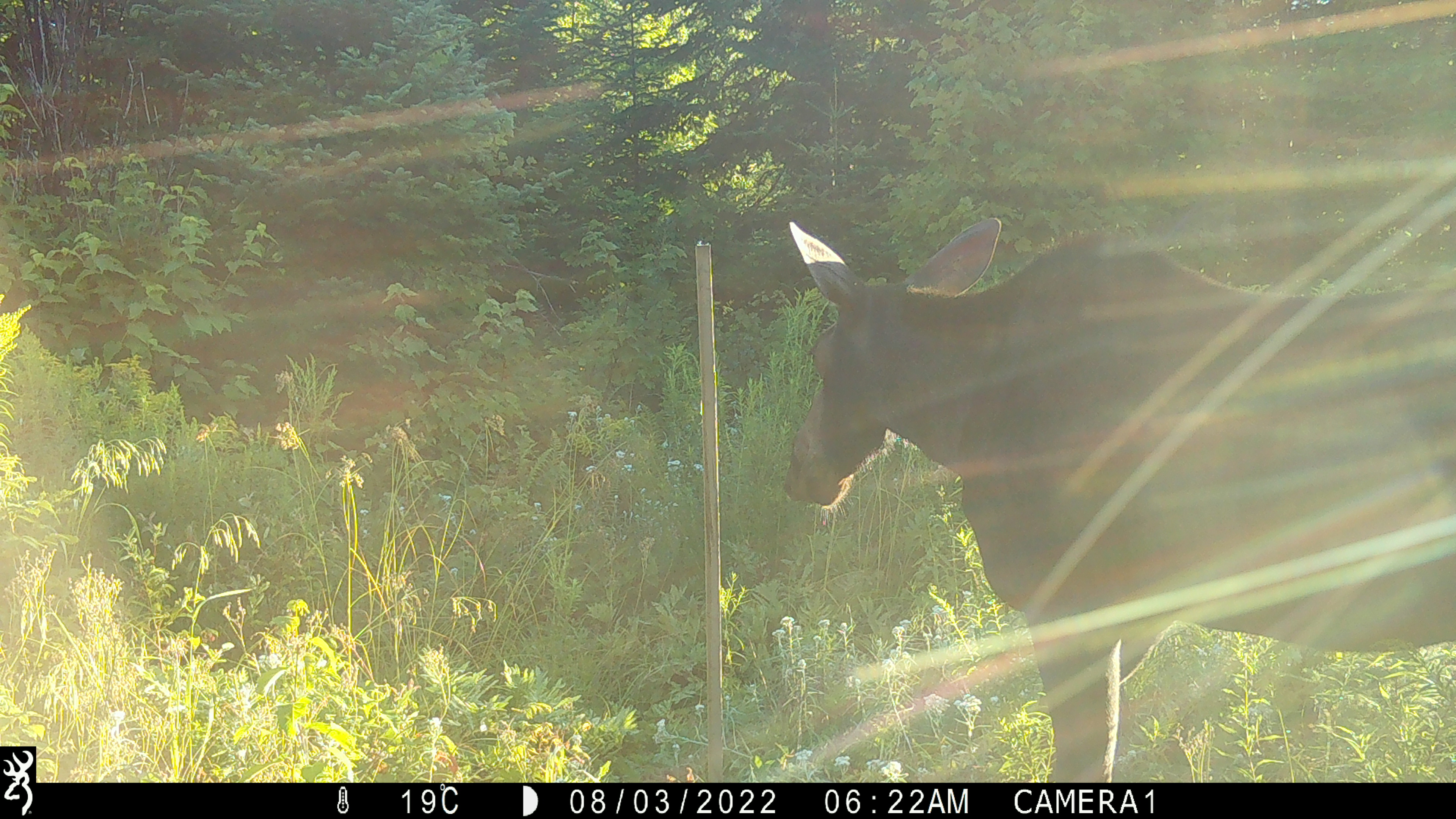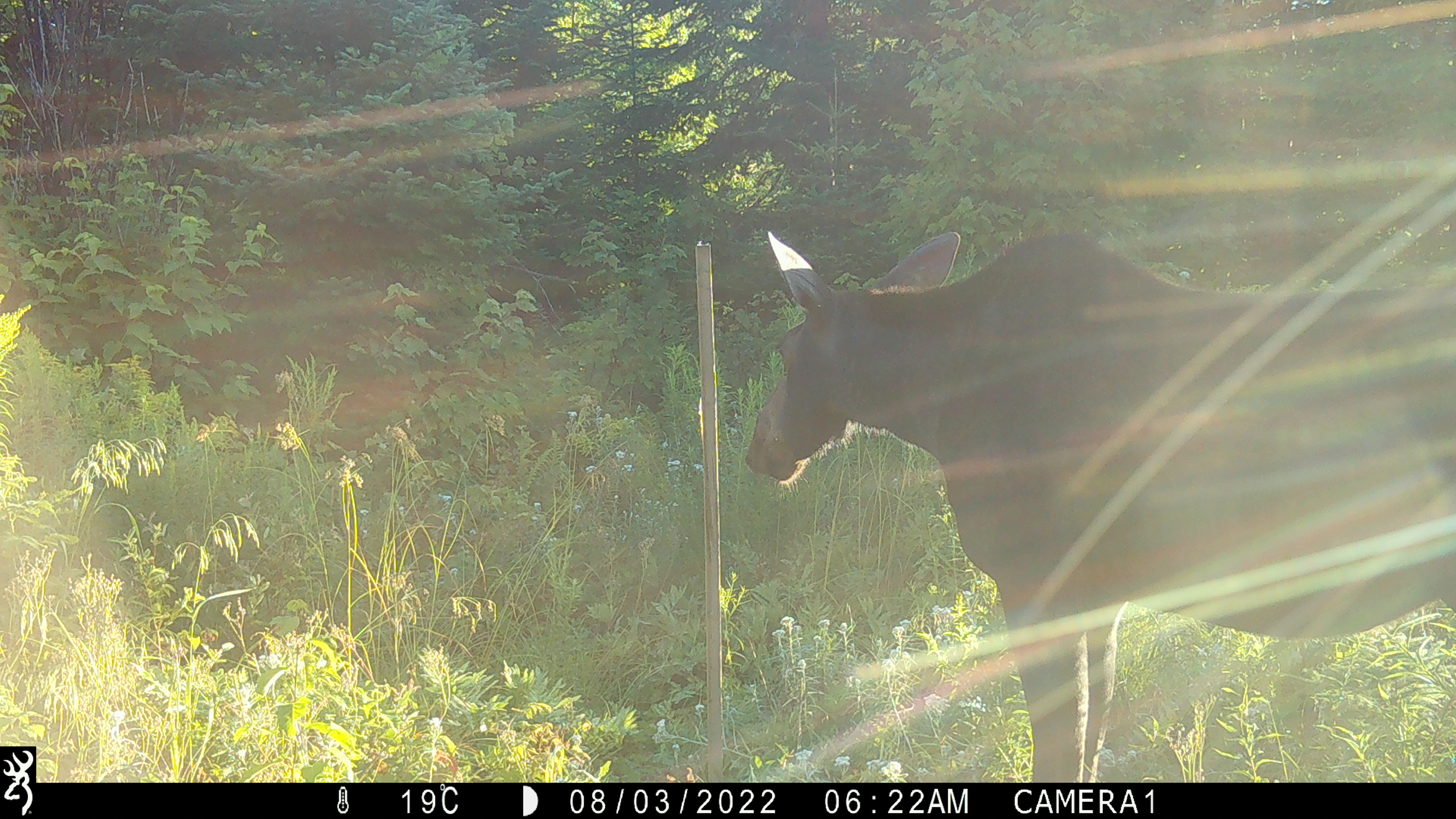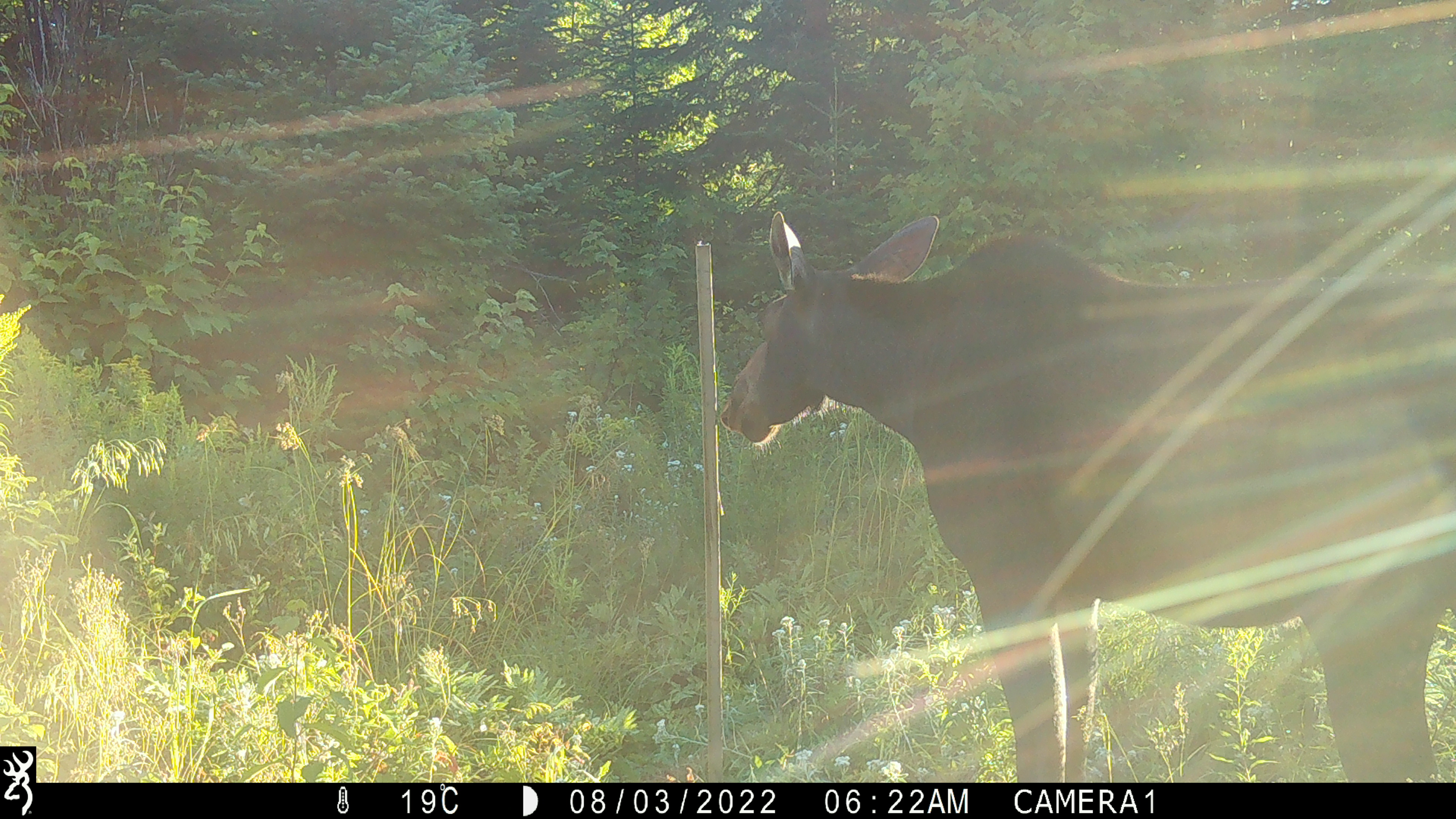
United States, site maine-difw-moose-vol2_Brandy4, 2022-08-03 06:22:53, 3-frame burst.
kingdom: Animalia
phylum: Chordata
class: Mammalia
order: Artiodactyla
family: Cervidae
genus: Alces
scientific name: Alces alces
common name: moose